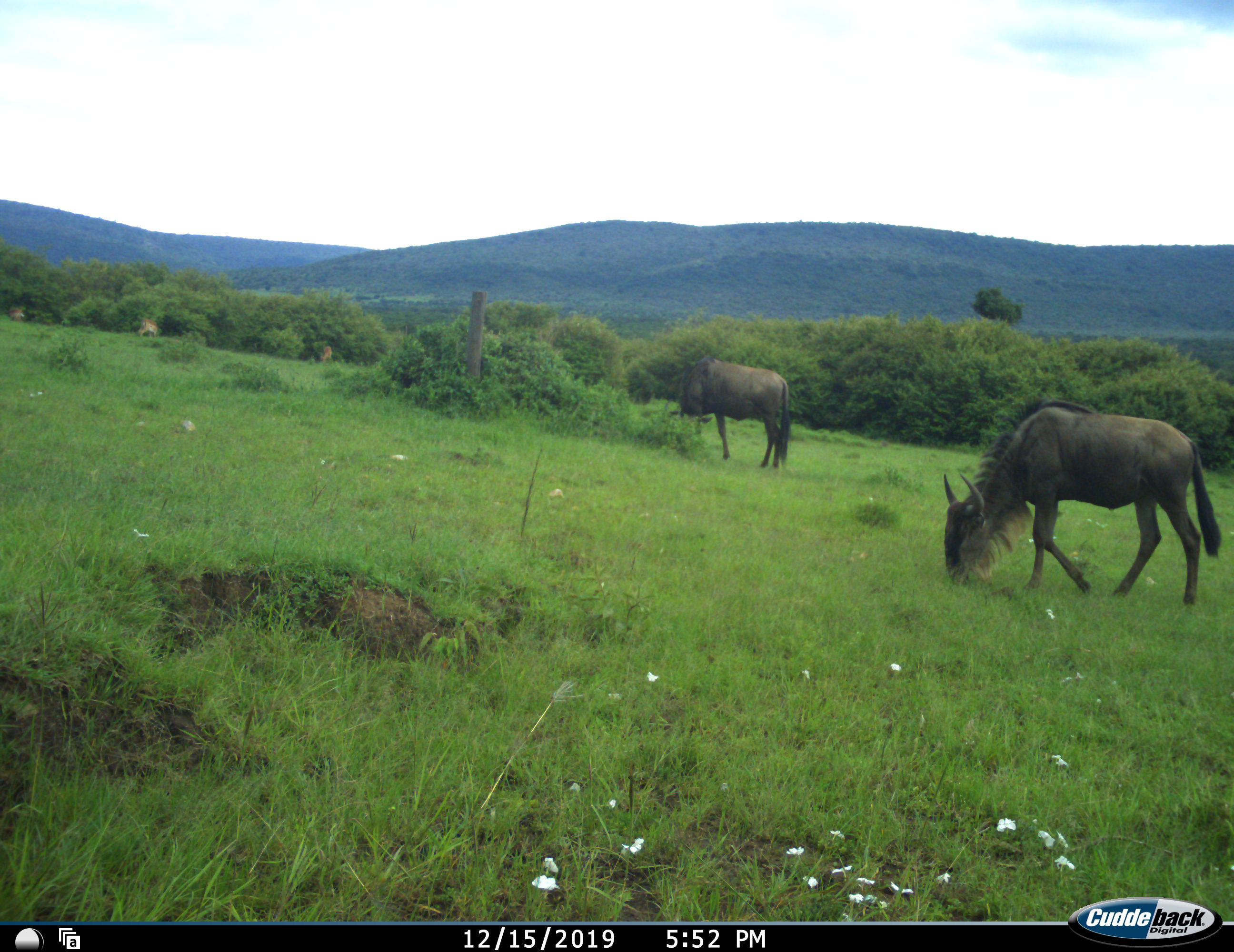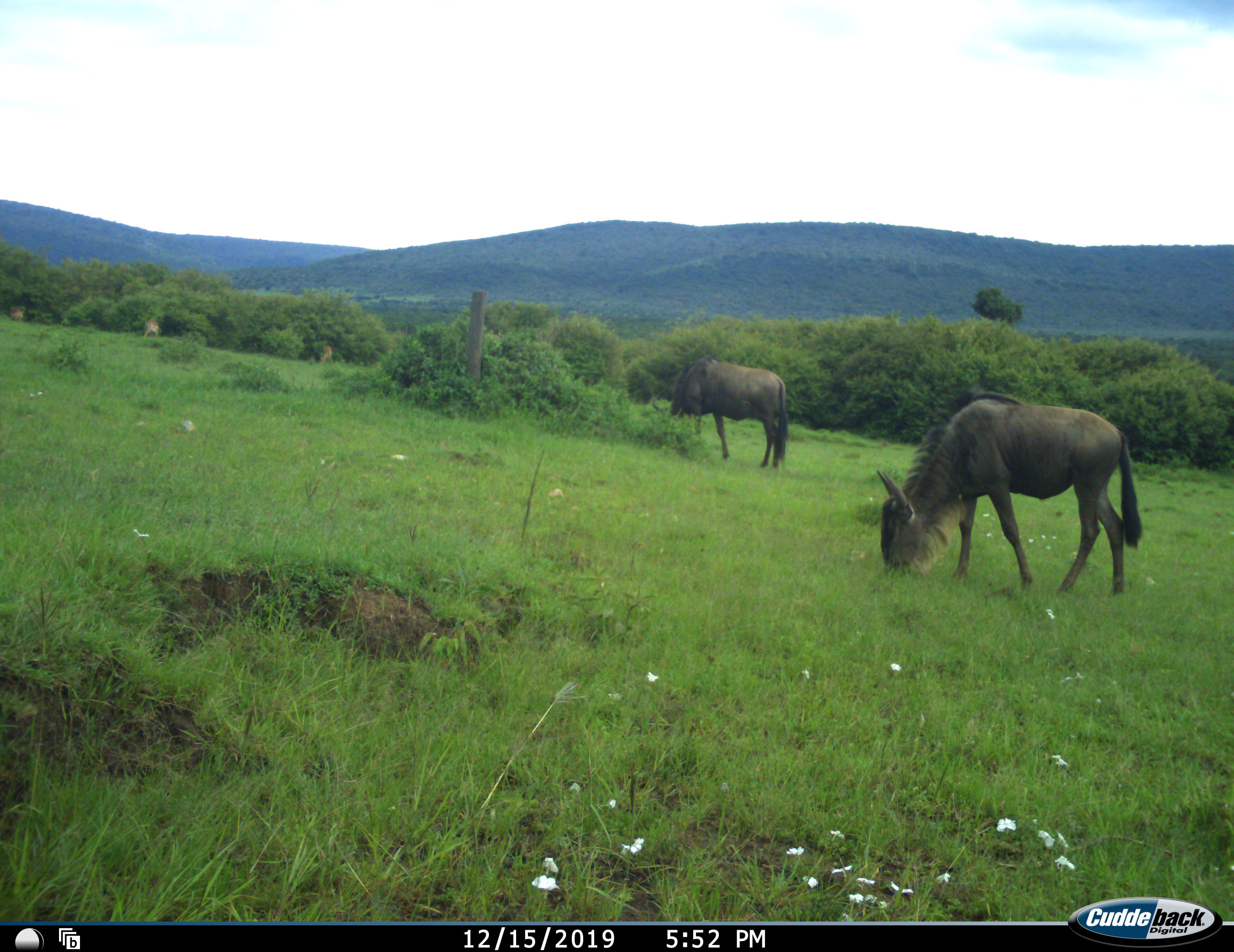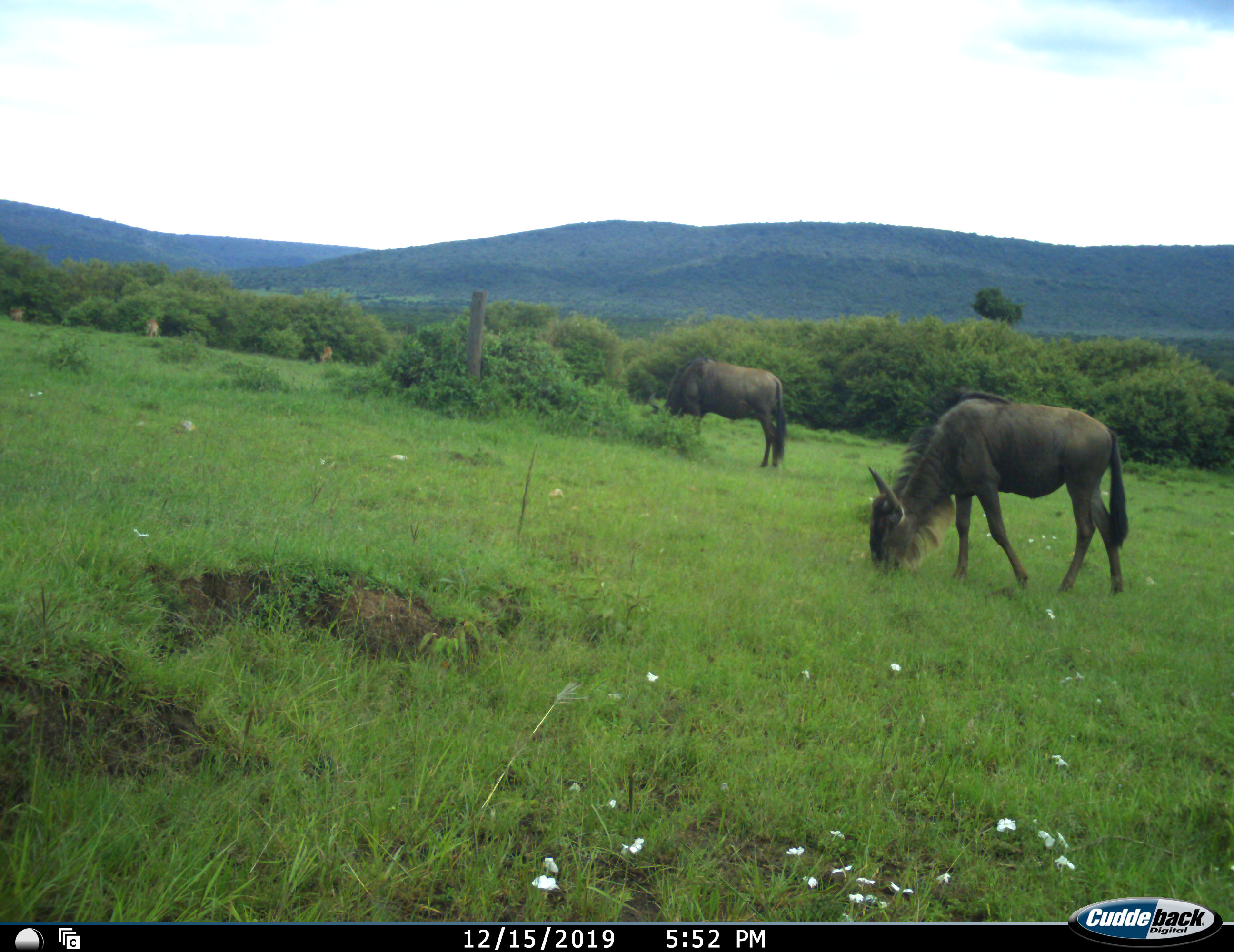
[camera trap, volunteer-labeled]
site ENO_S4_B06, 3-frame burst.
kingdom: Animalia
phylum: Chordata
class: Mammalia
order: Artiodactyla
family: Bovidae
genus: Aepyceros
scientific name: Aepyceros melampus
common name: impala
Impala (Aepyceros melampus), count 3. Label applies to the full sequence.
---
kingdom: Animalia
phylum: Chordata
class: Mammalia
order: Artiodactyla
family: Bovidae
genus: Connochaetes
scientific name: Connochaetes taurinus taurinus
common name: blue wildebeest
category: wildebeestblue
Wildebeestblue (blue wildebeest) (Connochaetes taurinus taurinus), count 2. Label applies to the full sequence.